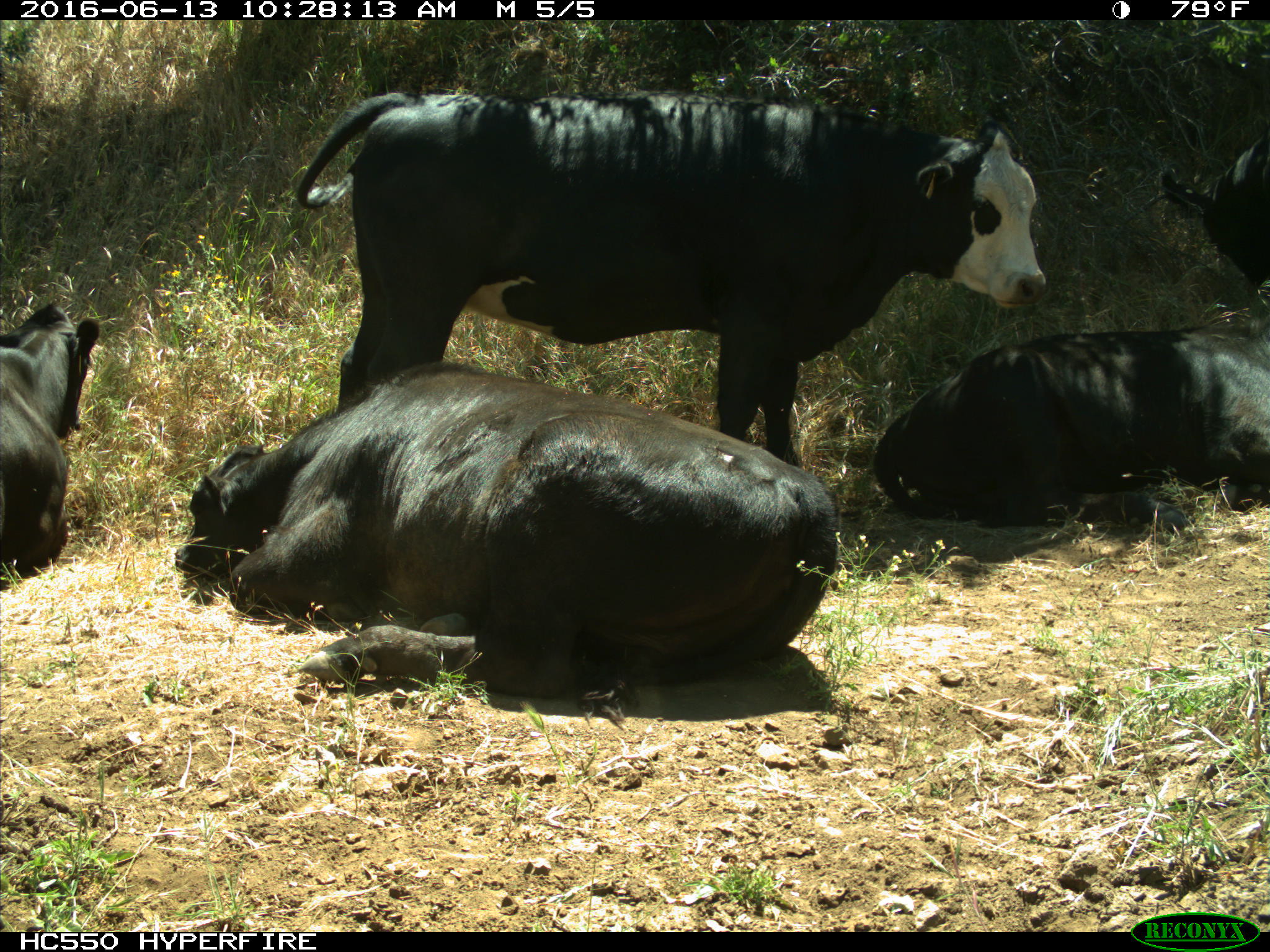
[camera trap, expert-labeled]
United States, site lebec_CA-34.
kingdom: Animalia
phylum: Chordata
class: Mammalia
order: Artiodactyla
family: Bovidae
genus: Bos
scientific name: Bos taurus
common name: domestic cow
Bos taurus (domestic cow).